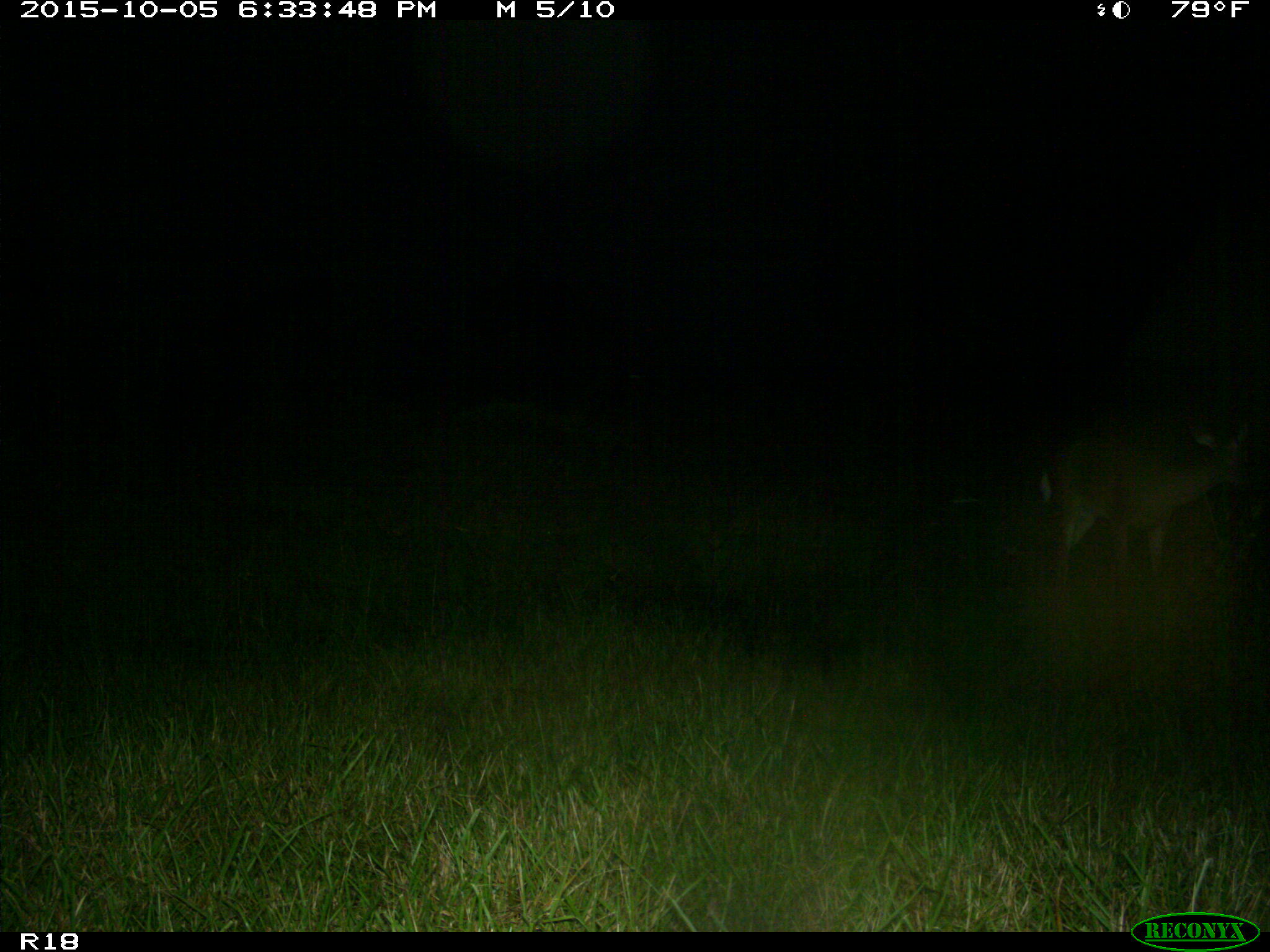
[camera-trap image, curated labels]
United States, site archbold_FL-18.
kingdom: Animalia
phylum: Chordata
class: Mammalia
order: Artiodactyla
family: Cervidae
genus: Odocoileus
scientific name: Odocoileus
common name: deer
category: unidentified deer